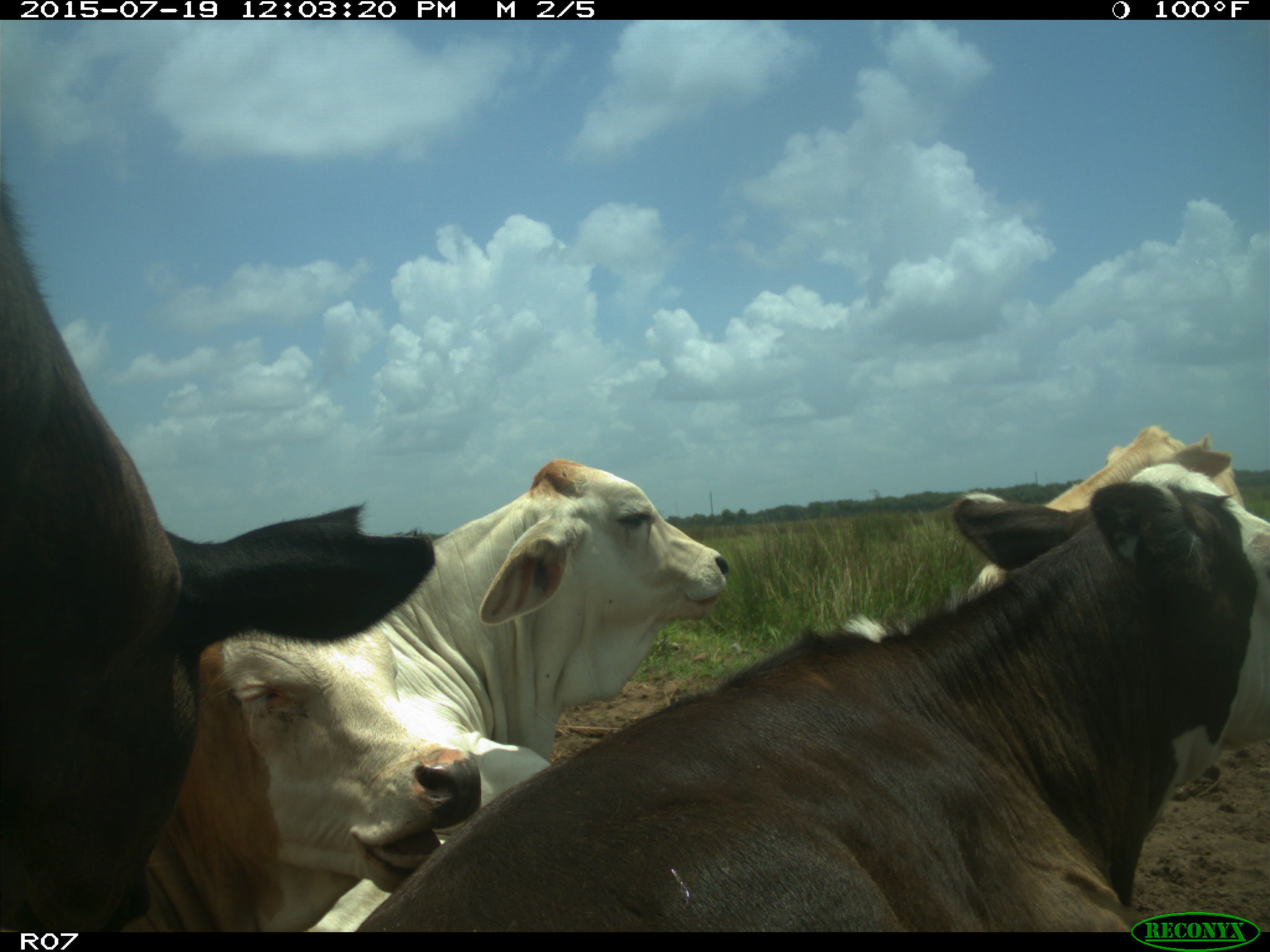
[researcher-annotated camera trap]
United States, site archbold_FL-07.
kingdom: Animalia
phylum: Chordata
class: Mammalia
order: Artiodactyla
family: Bovidae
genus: Bos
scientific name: Bos taurus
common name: domestic cow